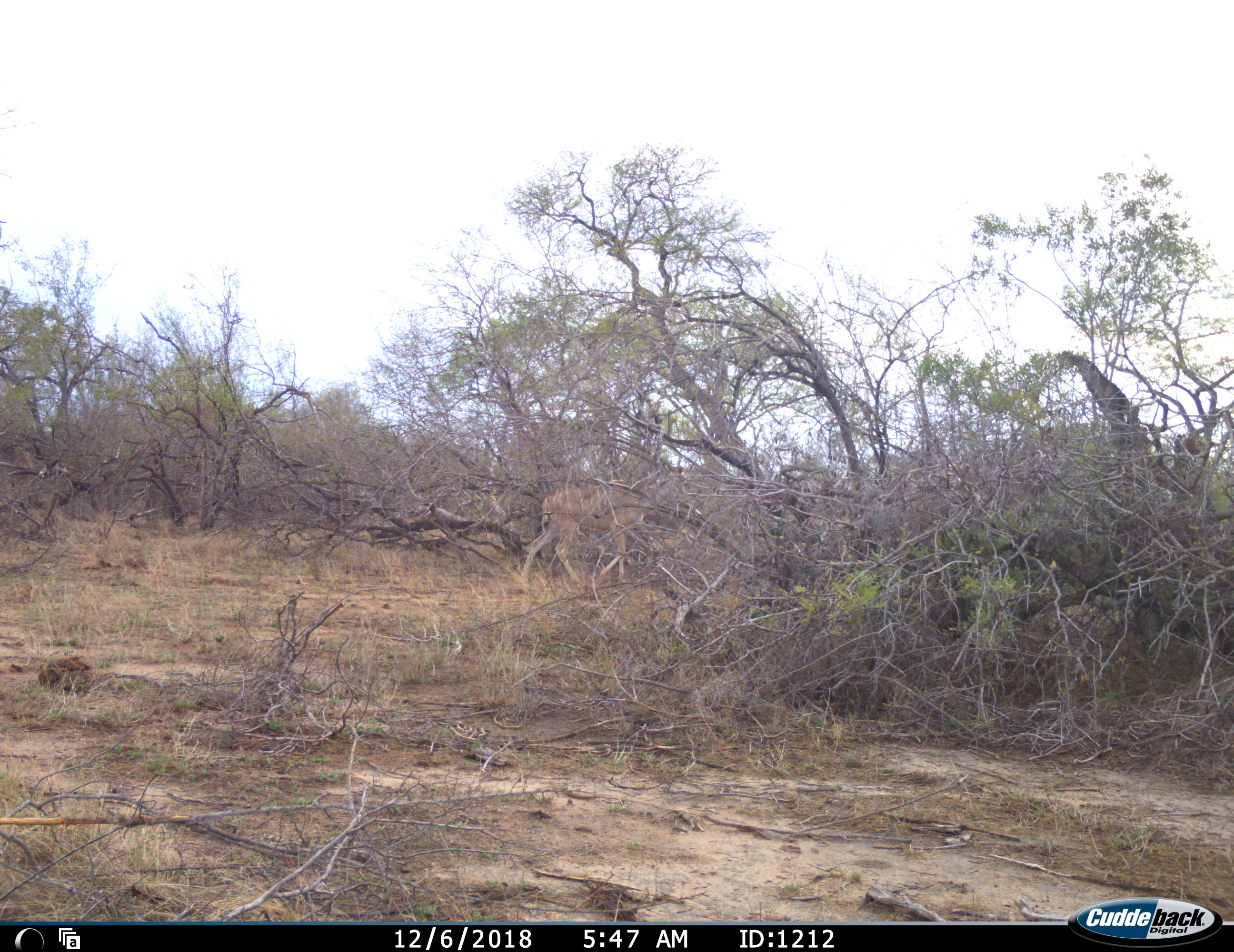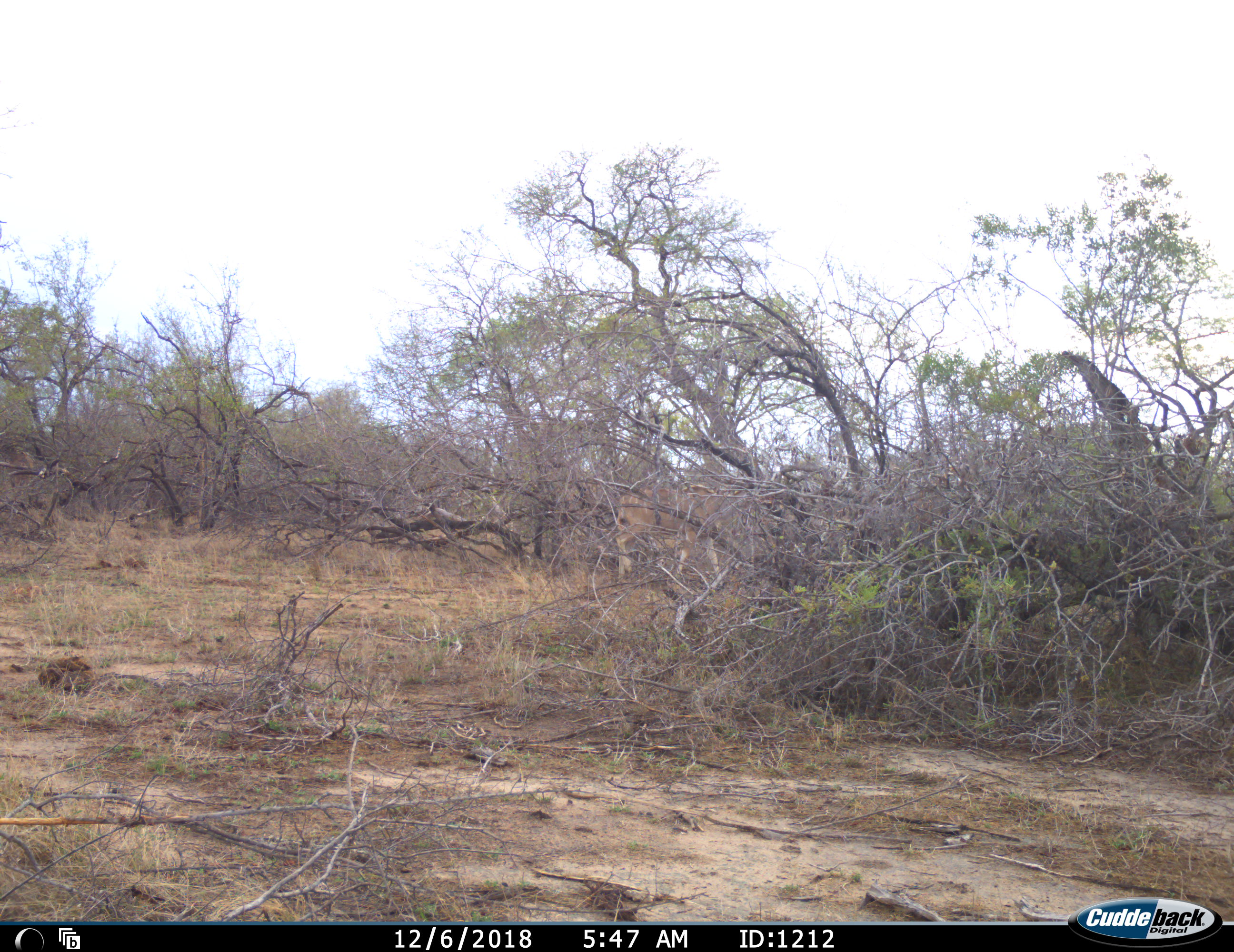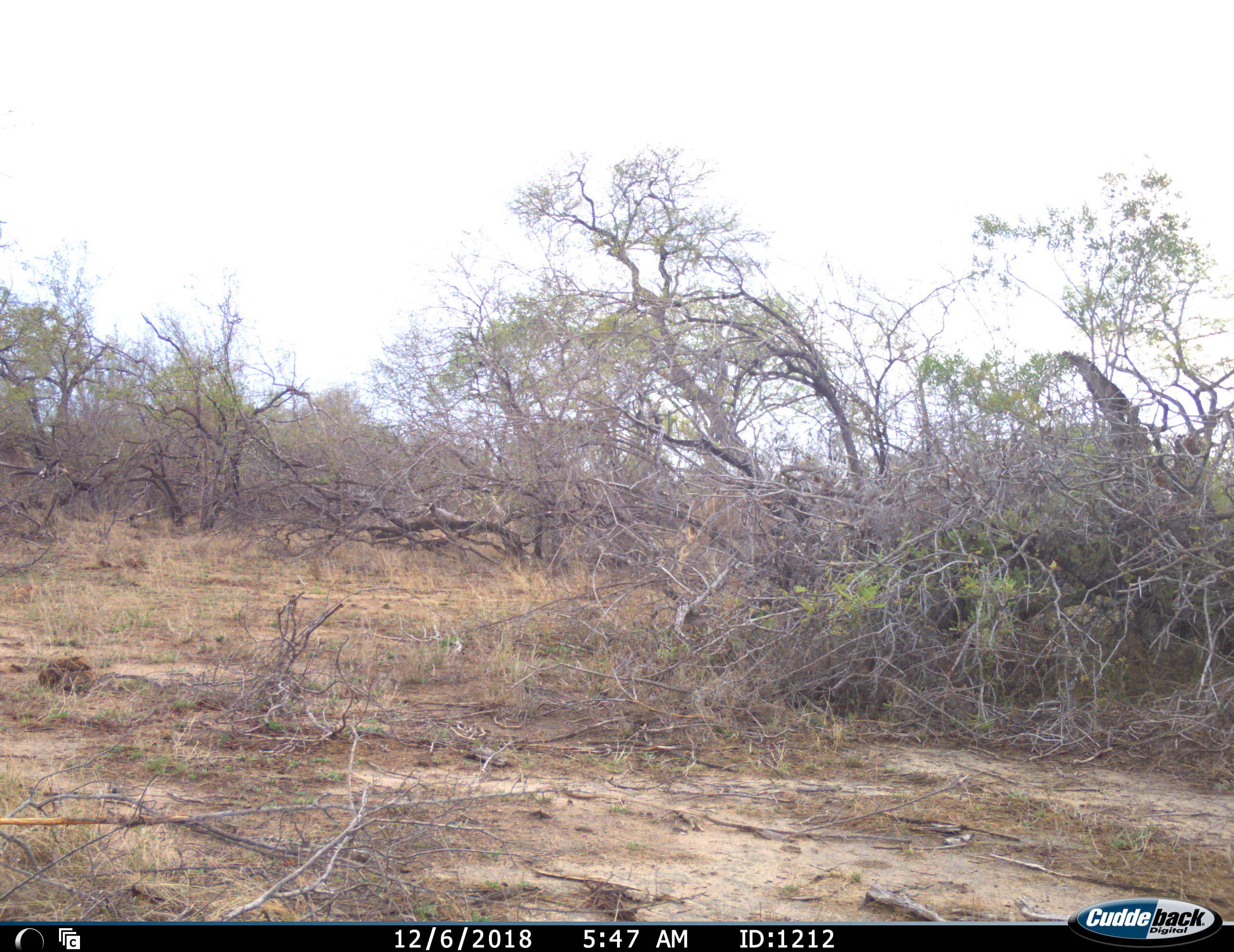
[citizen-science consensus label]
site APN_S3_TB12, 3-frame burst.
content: unidentified animal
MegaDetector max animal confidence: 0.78